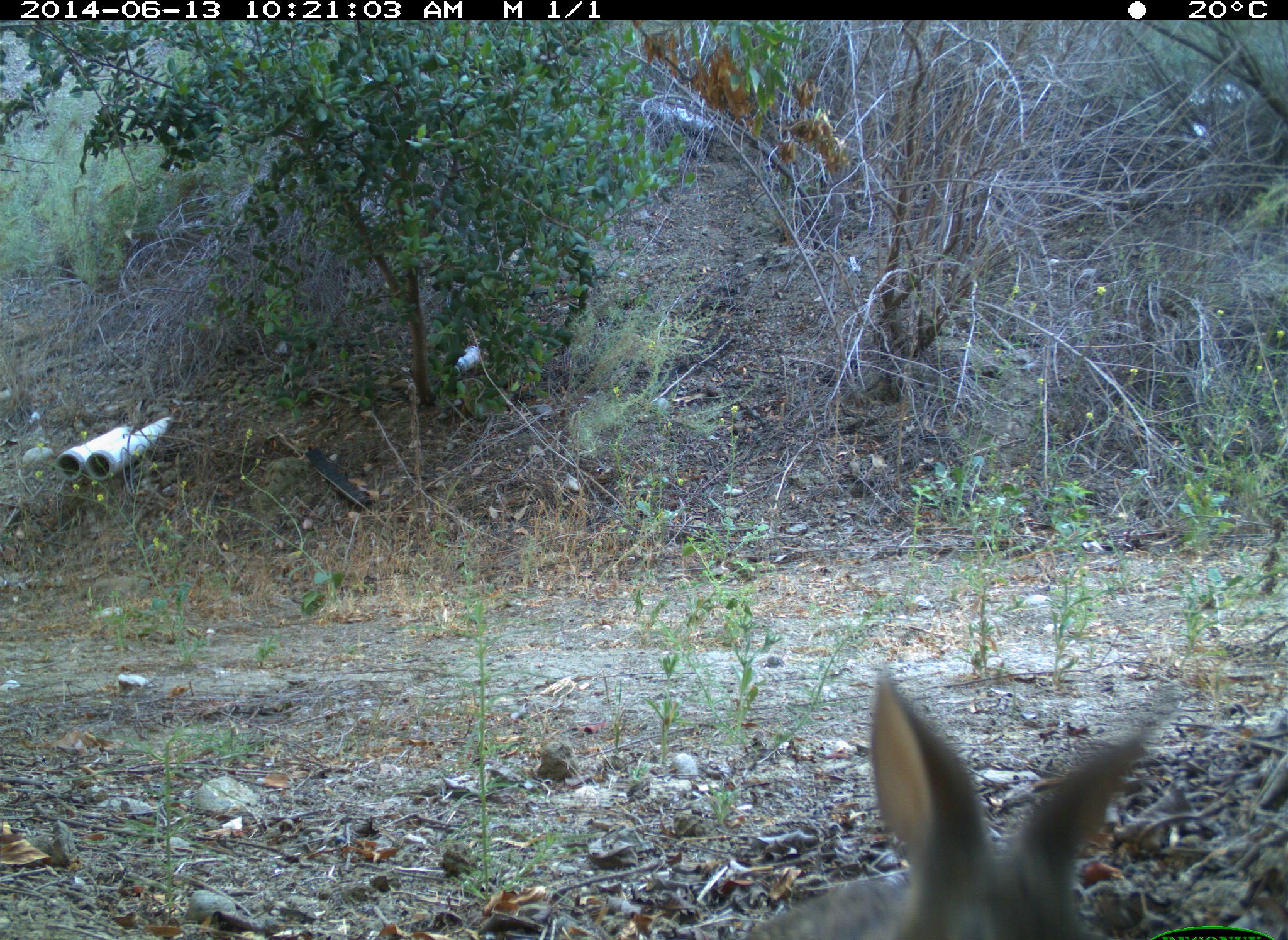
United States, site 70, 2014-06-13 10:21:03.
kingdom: Animalia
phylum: Chordata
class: Mammalia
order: Lagomorpha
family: Leporidae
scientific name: Leporidae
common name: rabbits and hares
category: rabbit